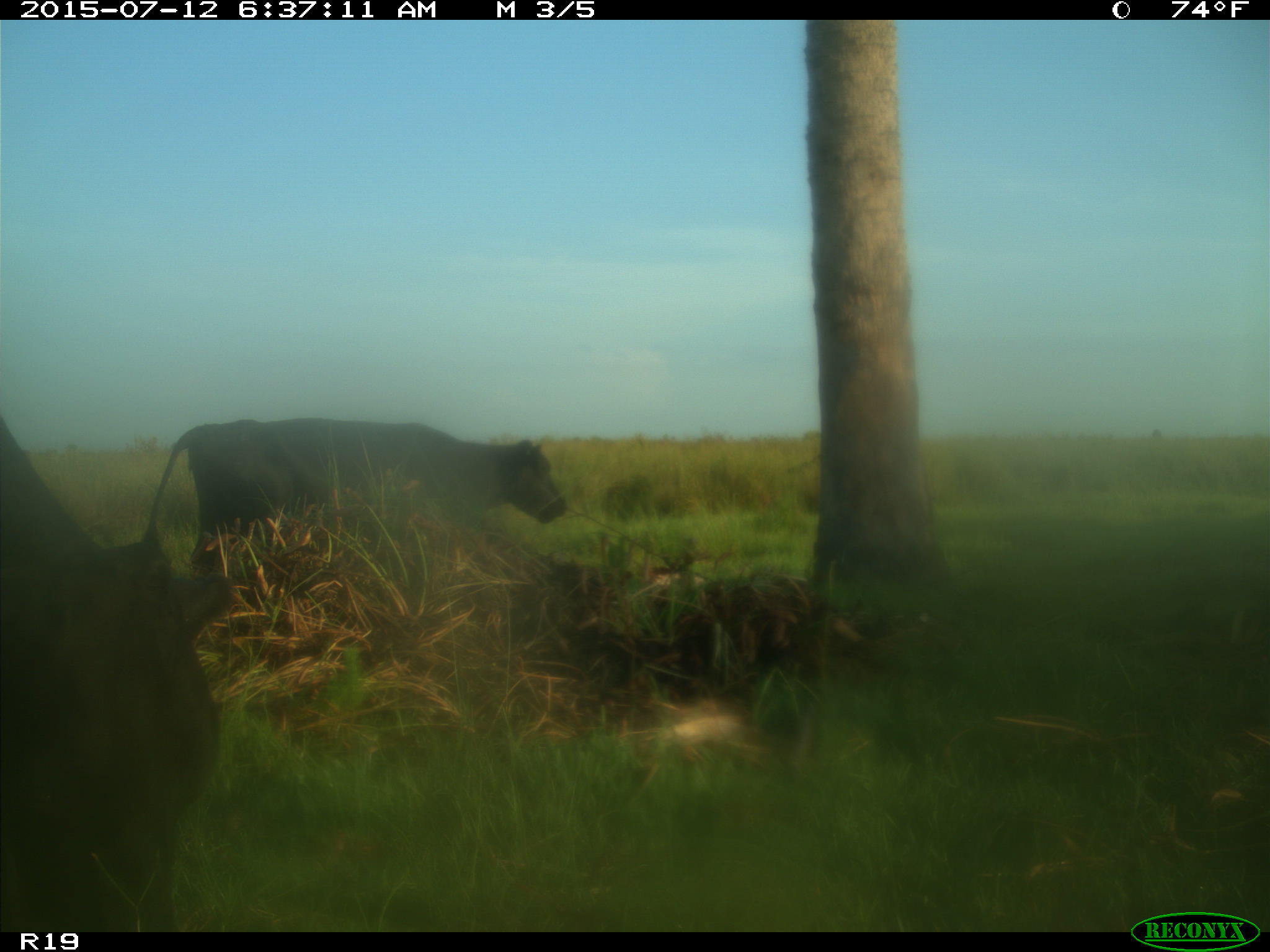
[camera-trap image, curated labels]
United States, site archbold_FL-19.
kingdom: Animalia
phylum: Chordata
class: Mammalia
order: Artiodactyla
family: Bovidae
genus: Bos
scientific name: Bos taurus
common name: domestic cow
Bos taurus (domestic cow).